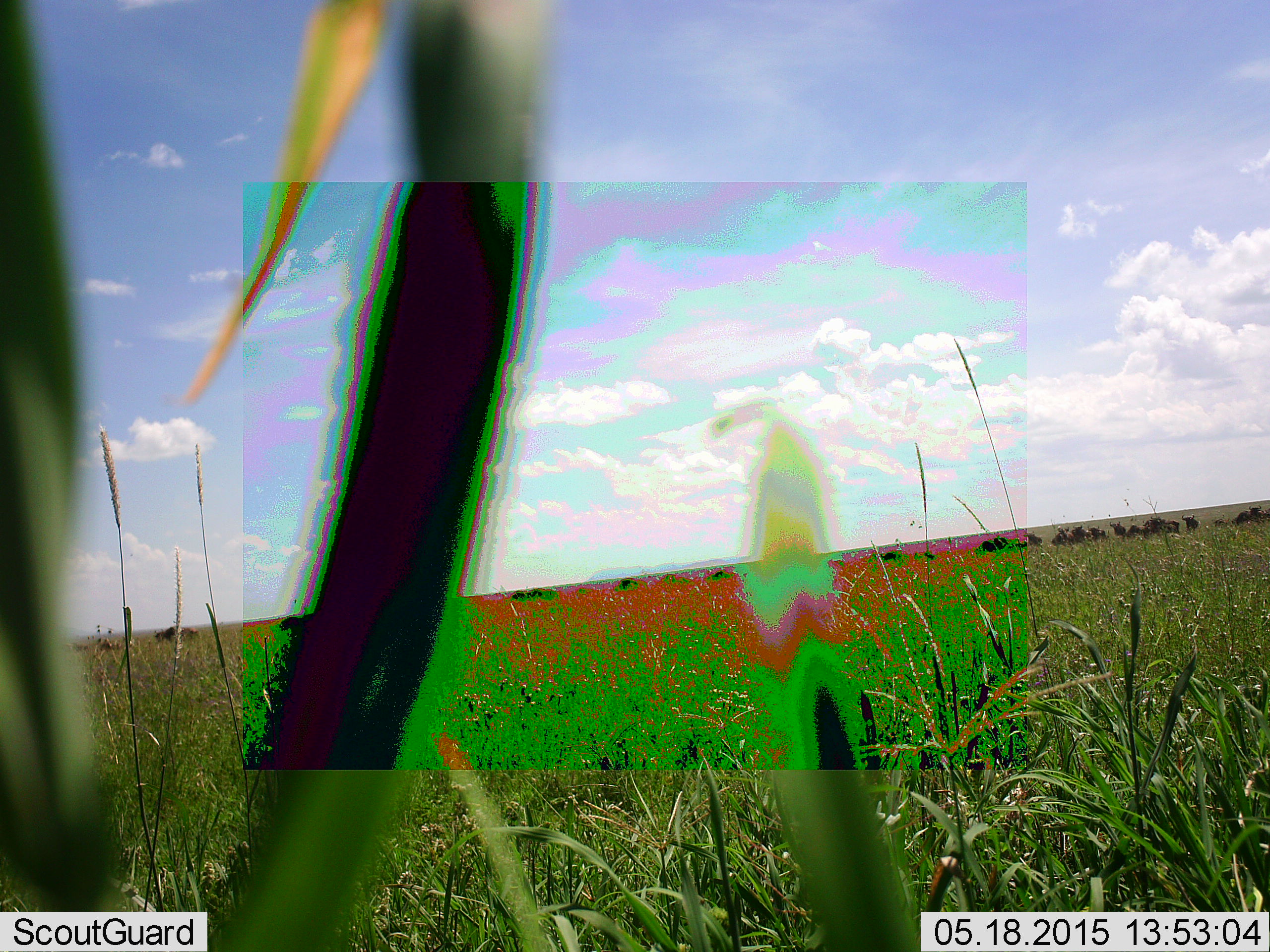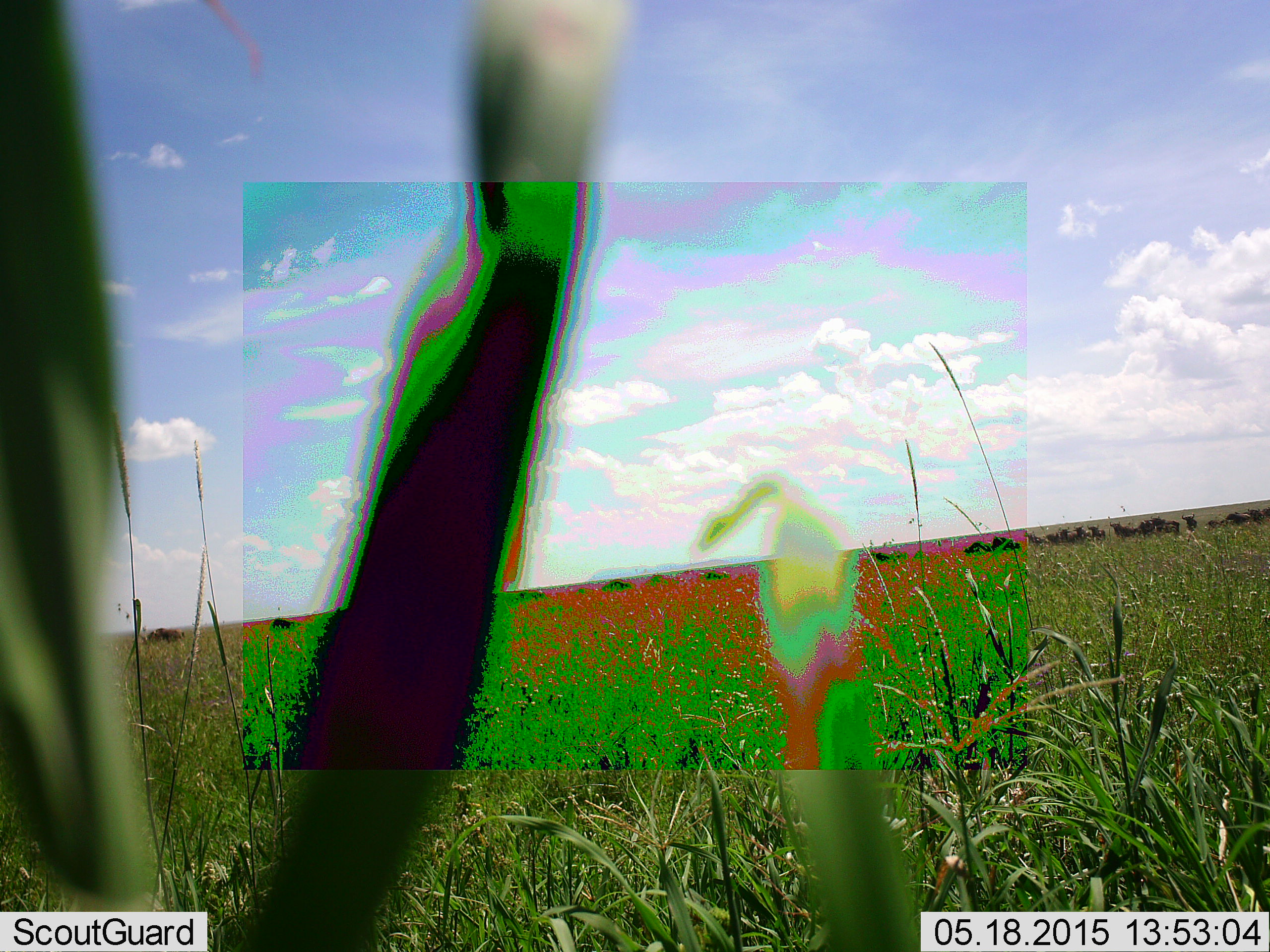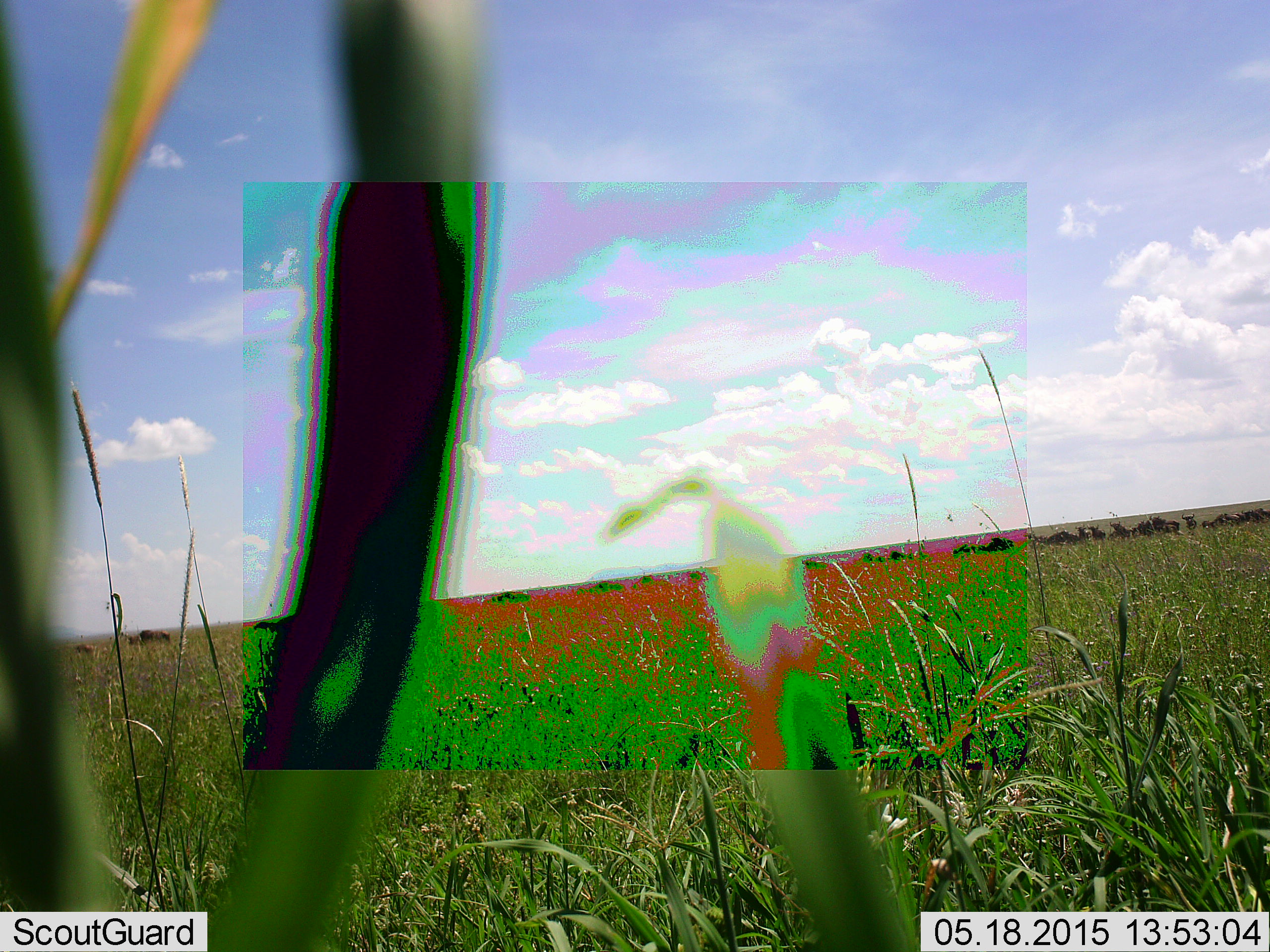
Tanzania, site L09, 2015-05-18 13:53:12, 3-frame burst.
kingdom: Animalia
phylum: Chordata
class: Mammalia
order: Artiodactyla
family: Bovidae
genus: Connochaetes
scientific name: Connochaetes taurinus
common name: blue wildebeest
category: wildebeest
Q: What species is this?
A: Wildebeest (blue wildebeest) (Connochaetes taurinus).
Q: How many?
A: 11-50.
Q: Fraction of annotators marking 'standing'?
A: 56%.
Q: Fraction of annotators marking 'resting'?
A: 11%.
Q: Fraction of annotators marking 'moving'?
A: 89%.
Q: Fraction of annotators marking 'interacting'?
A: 0%.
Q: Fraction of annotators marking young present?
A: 11%.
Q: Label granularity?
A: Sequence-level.